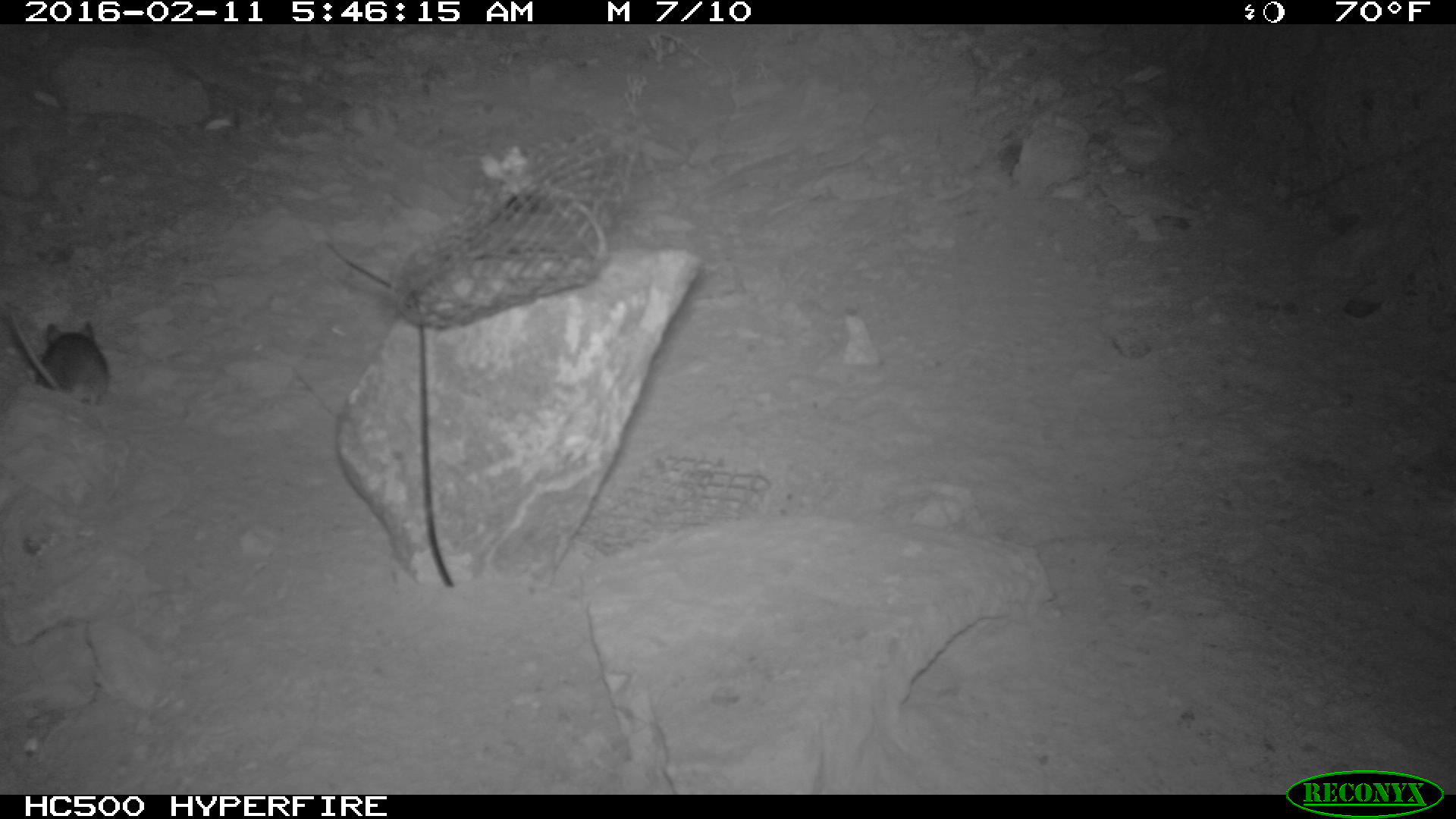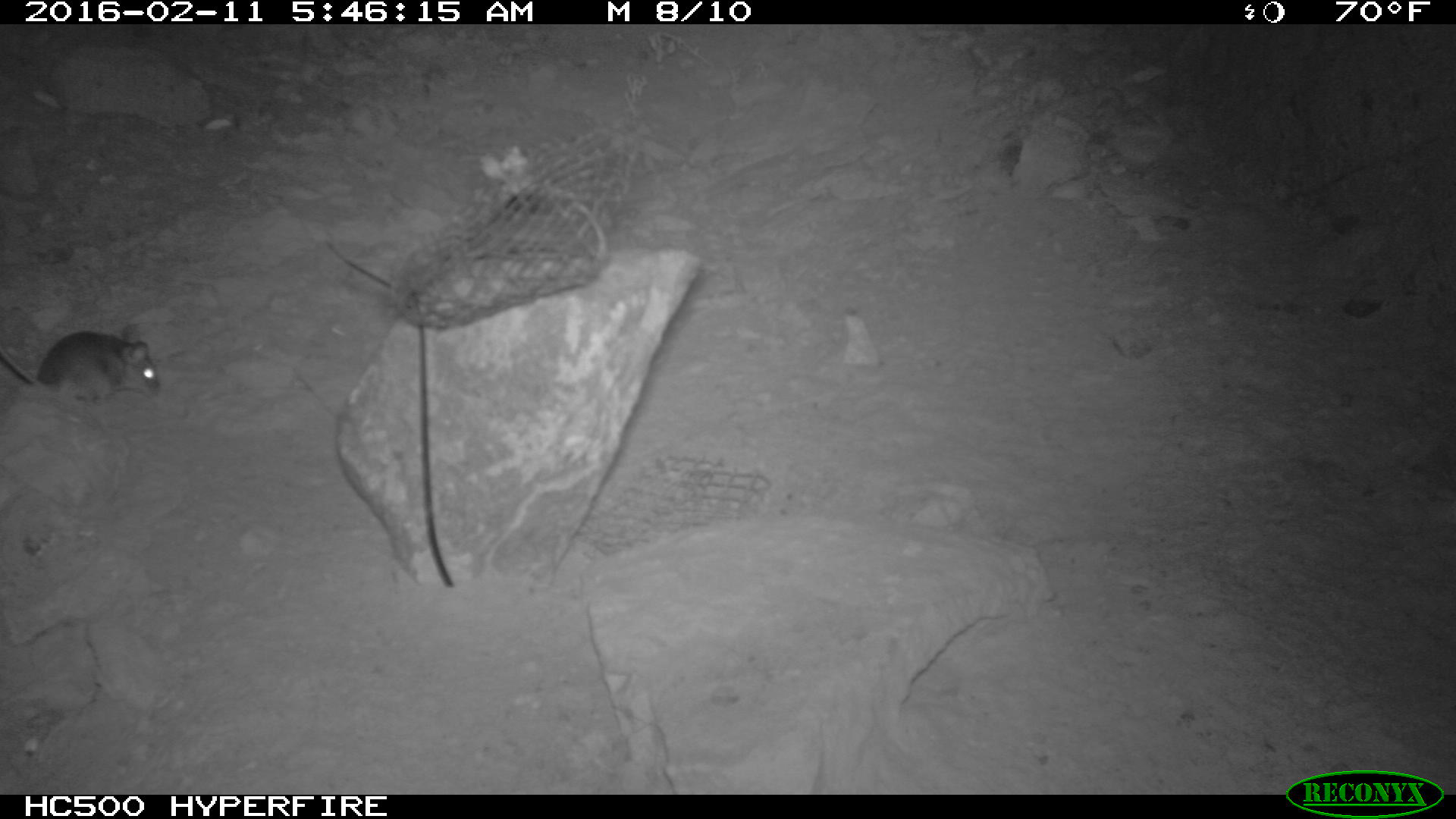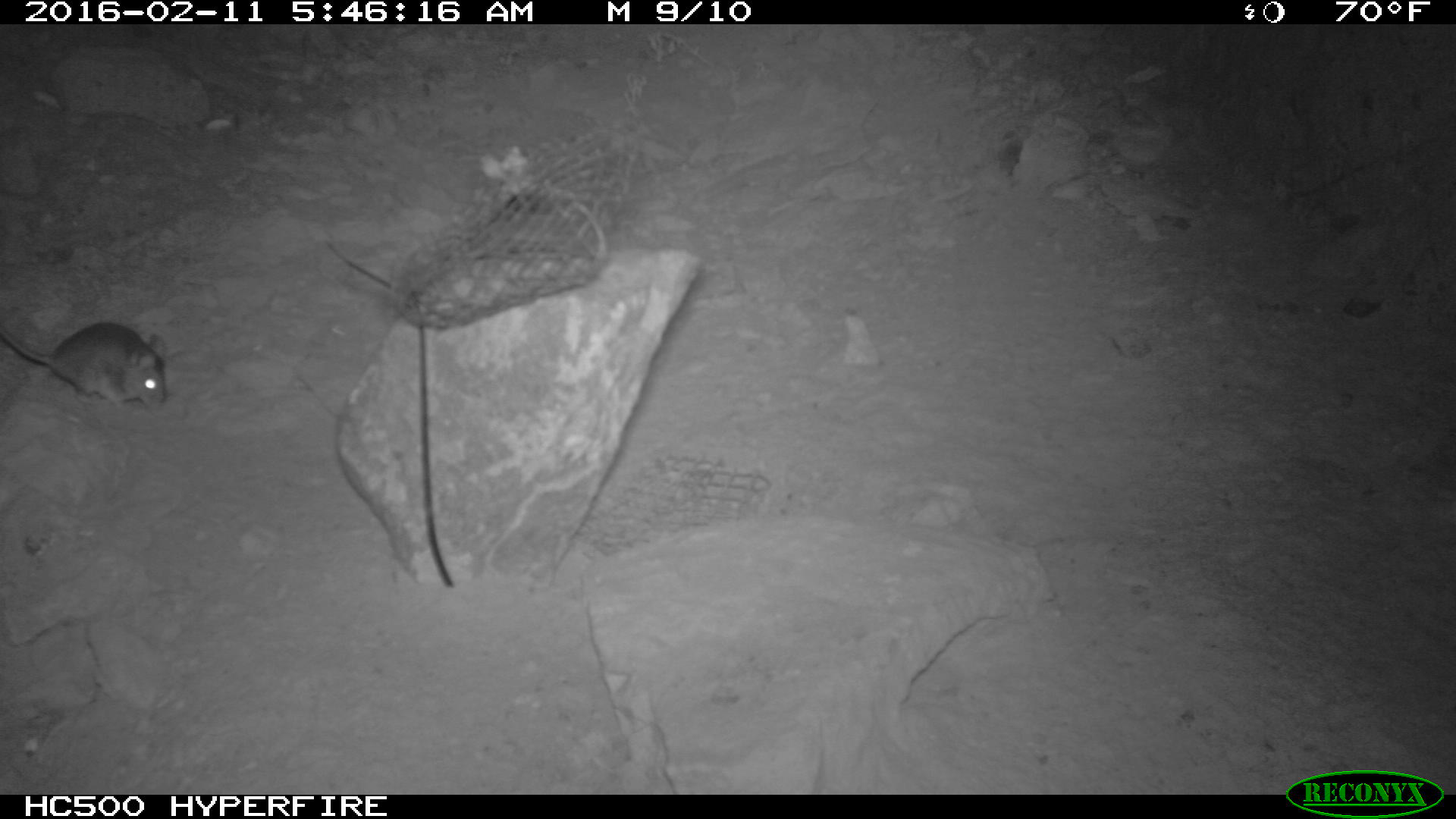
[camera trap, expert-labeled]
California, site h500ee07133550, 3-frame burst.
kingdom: Animalia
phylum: Chordata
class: Mammalia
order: Rodentia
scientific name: Rodentia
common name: rodent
Rodent (Rodentia).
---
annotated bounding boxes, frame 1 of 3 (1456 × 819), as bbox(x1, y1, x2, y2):
rodent: bbox(4, 306, 108, 406)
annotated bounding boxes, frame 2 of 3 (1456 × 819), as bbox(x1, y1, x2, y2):
rodent: bbox(0, 323, 160, 404)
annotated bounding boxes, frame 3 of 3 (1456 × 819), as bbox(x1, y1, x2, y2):
rodent: bbox(0, 322, 165, 408)